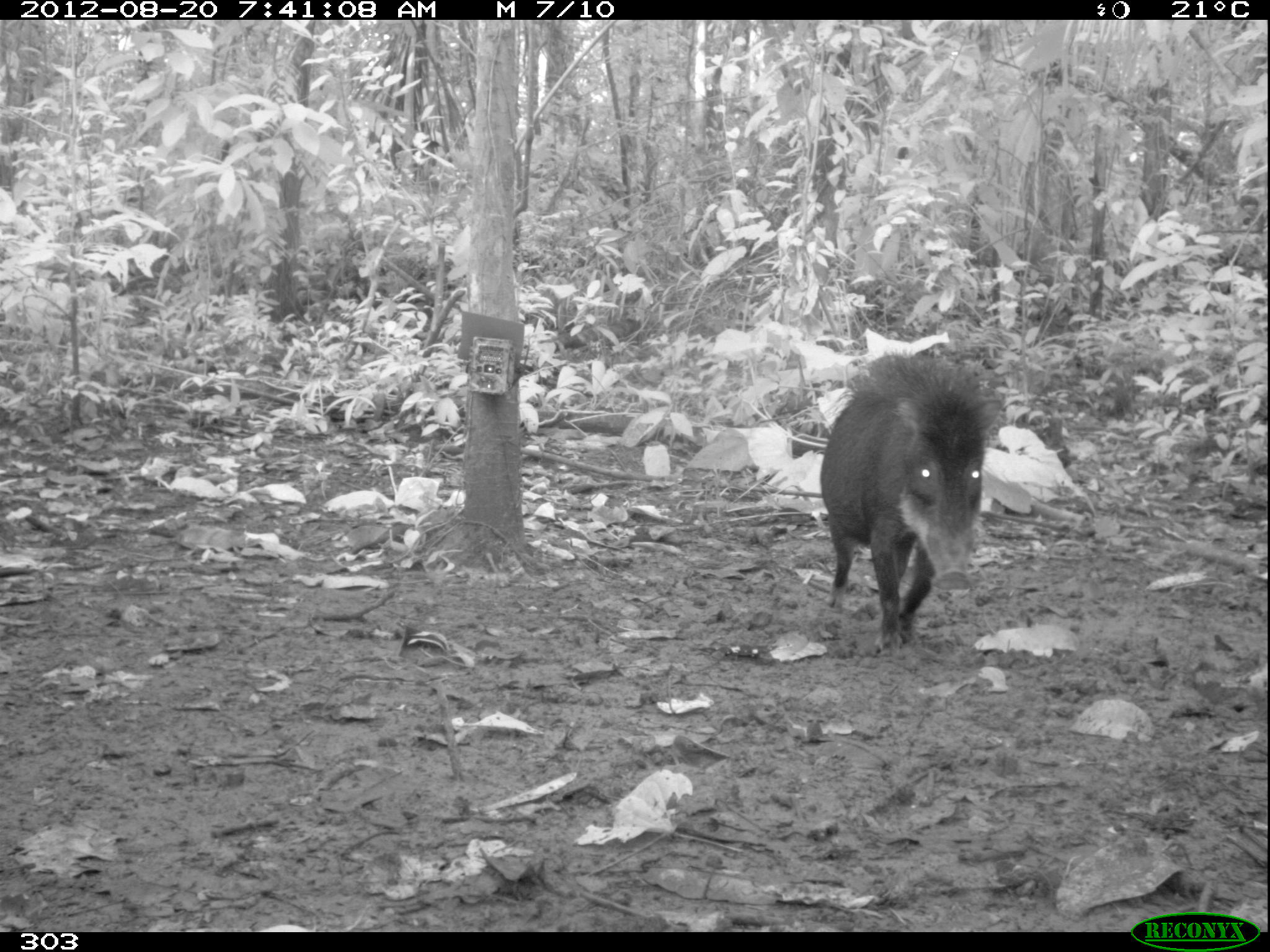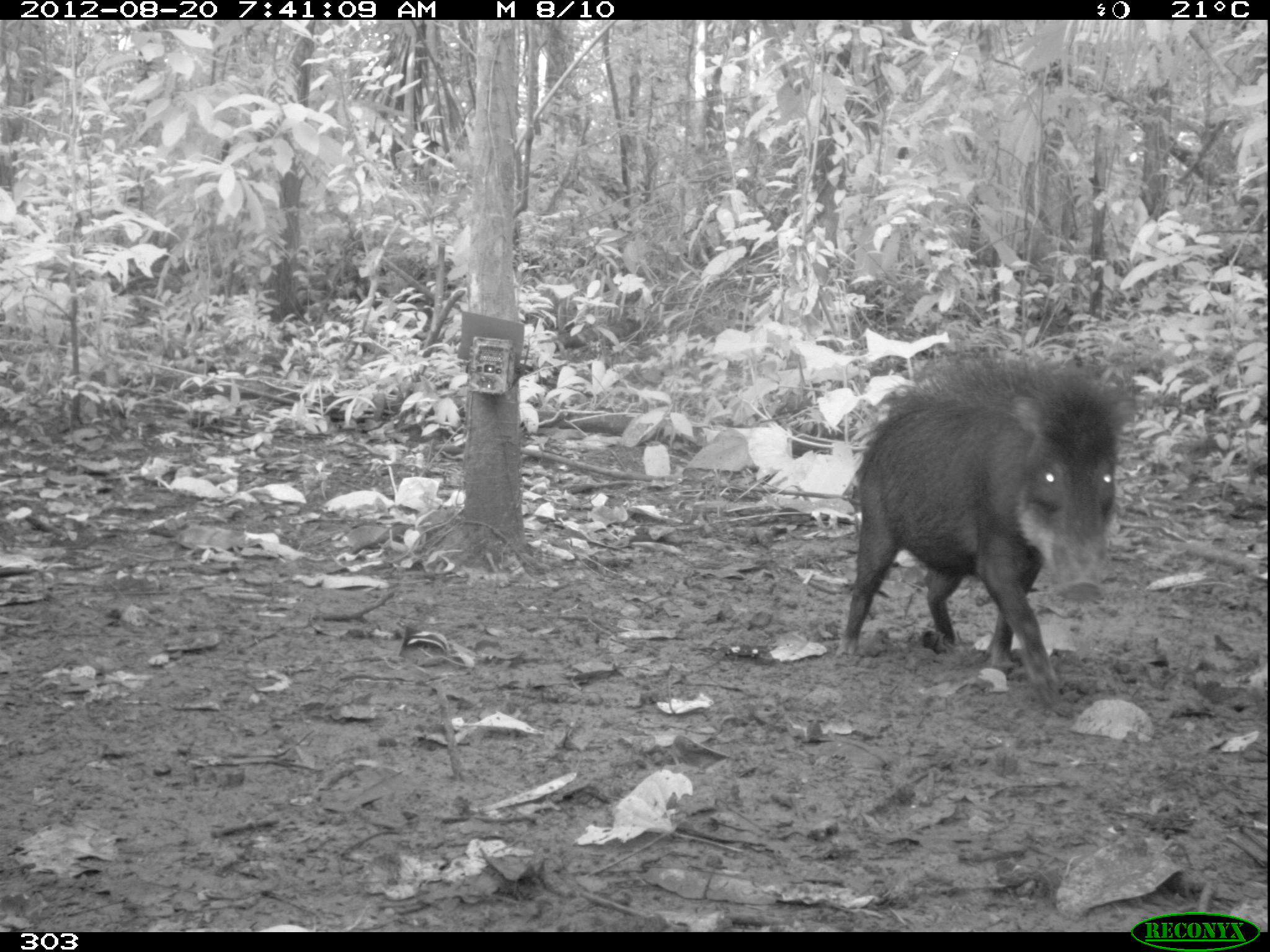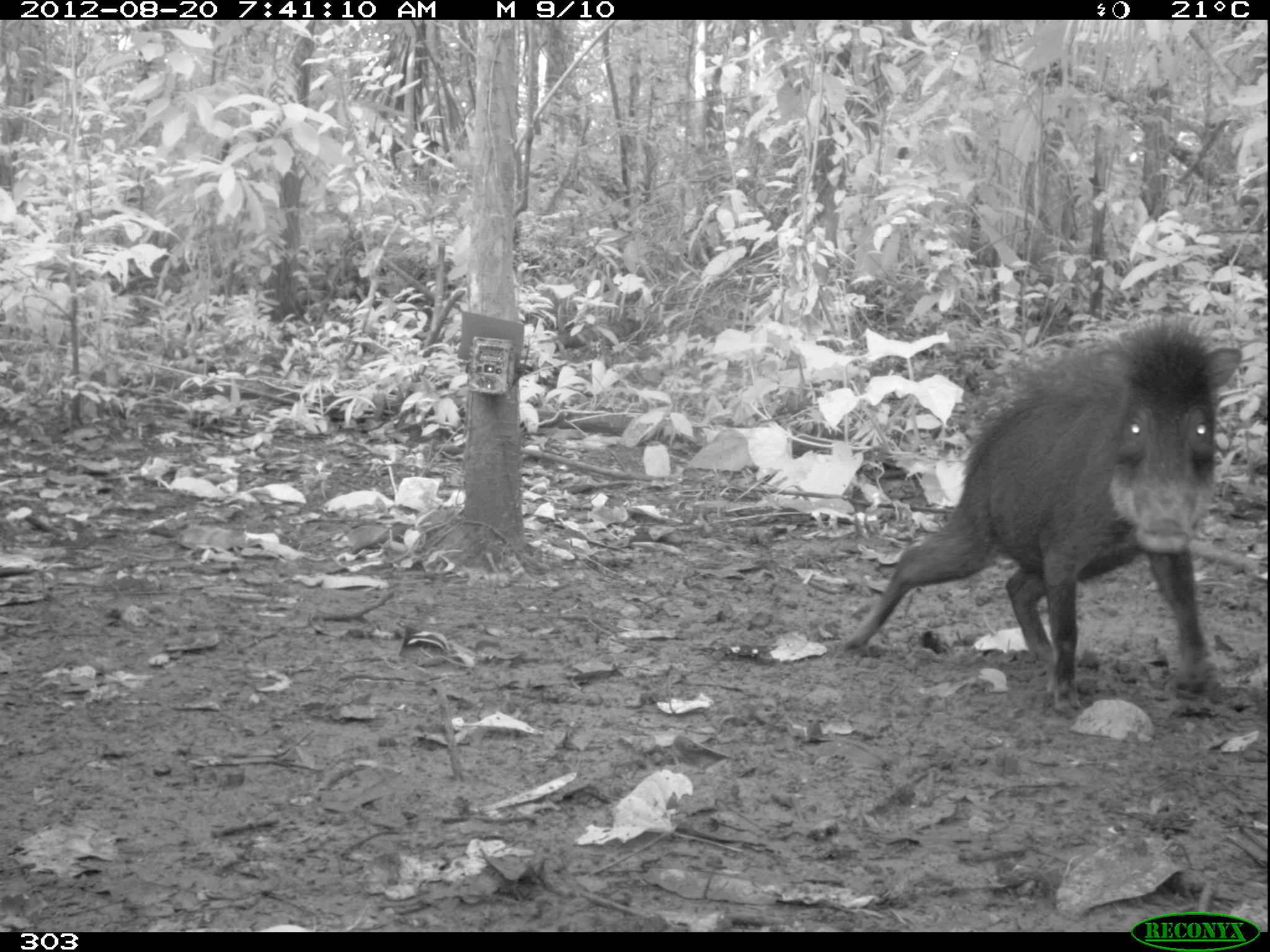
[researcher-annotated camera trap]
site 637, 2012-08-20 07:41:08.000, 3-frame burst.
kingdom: Animalia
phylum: Chordata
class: Mammalia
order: Artiodactyla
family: Tayassuidae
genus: Tayassu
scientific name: Tayassu pecari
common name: white-lipped peccary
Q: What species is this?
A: Tayassu pecari (white-lipped peccary).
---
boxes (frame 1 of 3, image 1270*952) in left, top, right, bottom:
tayassu pecari: 816, 346, 1000, 653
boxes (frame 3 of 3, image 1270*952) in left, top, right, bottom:
tayassu pecari: 840, 310, 1243, 713